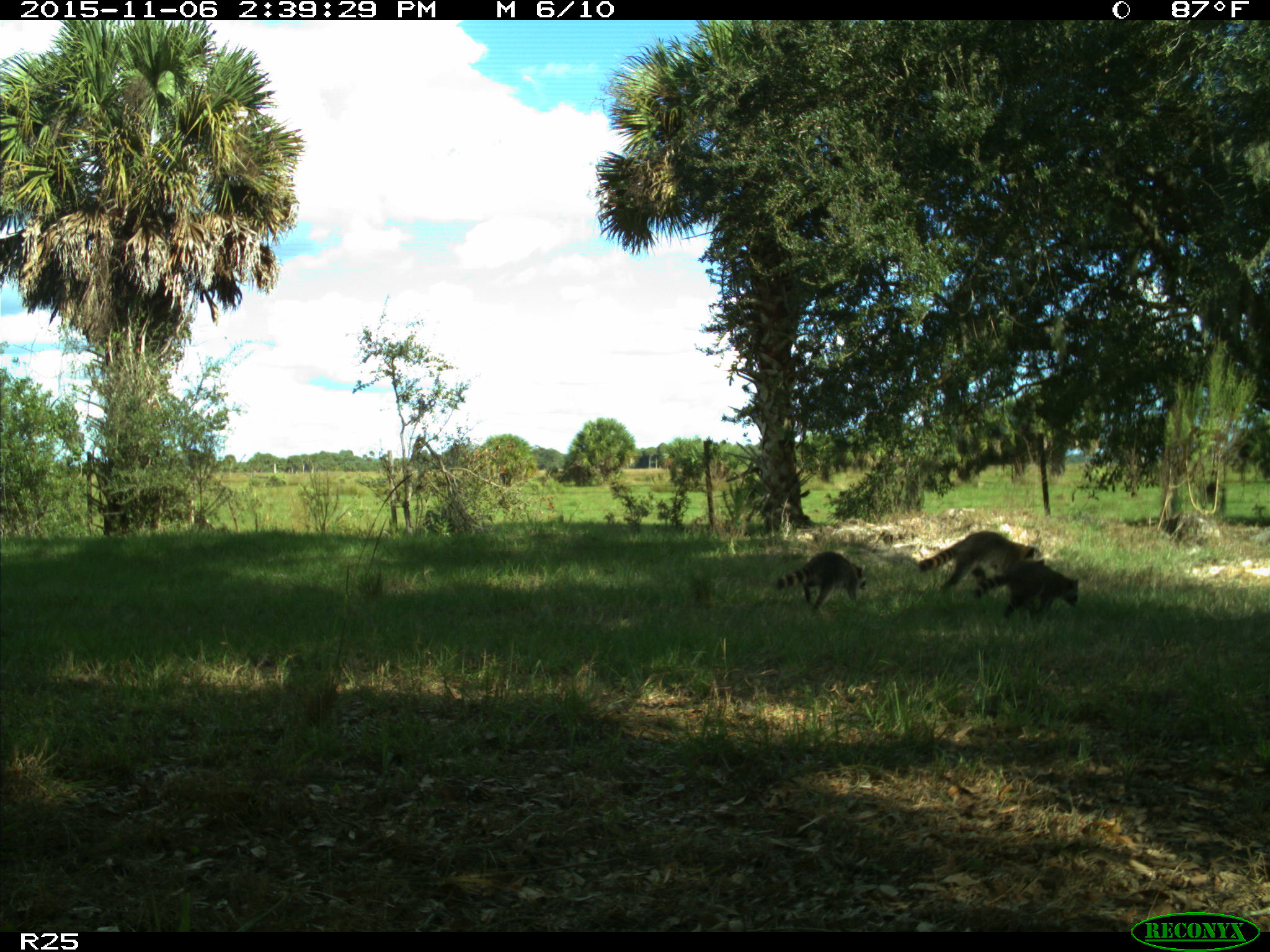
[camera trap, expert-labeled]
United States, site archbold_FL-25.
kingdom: Animalia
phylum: Chordata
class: Mammalia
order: Carnivora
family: Procyonidae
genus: Procyon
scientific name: Procyon lotor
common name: common raccoon